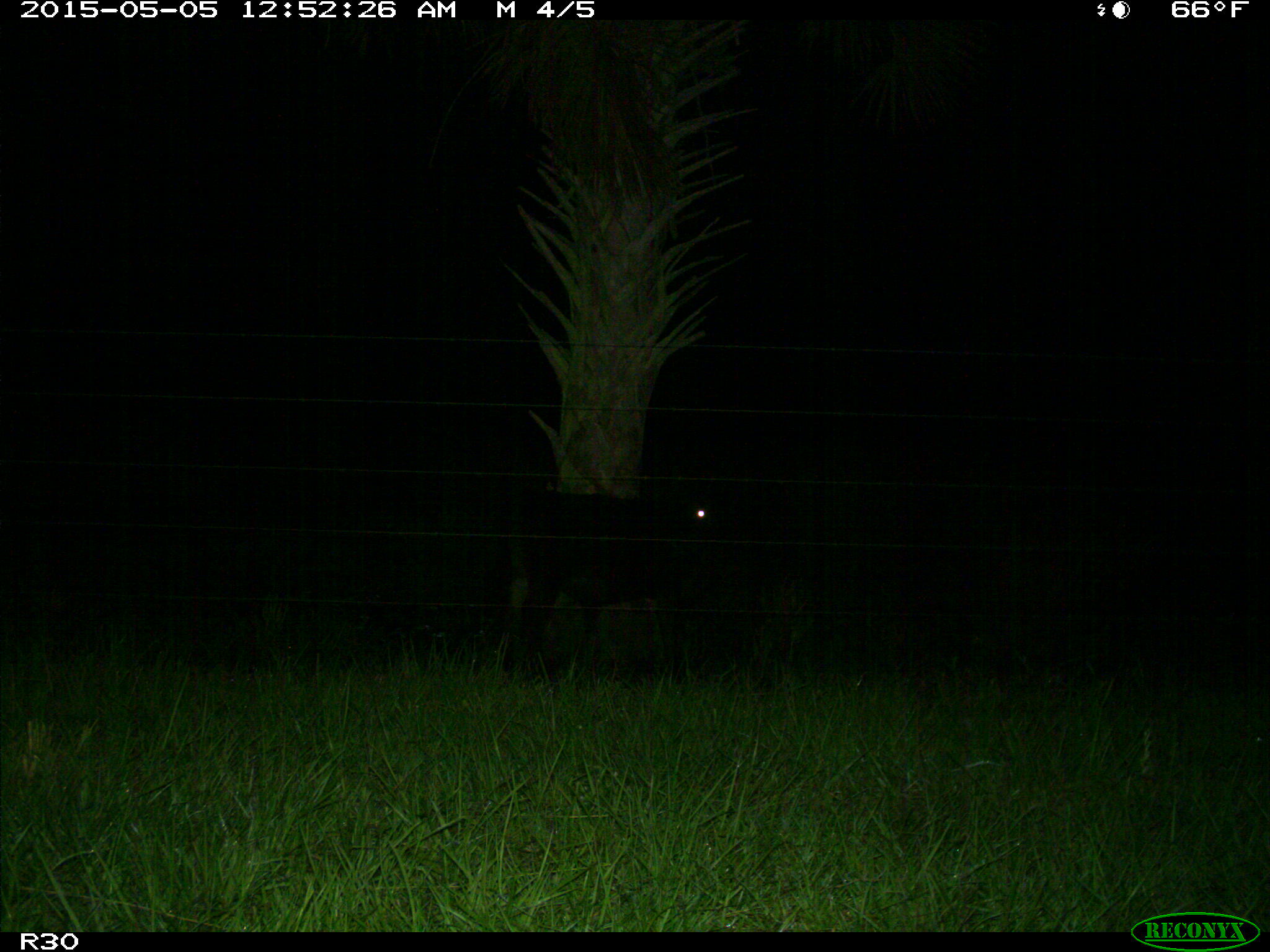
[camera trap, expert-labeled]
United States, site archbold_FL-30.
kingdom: Animalia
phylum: Chordata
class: Mammalia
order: Artiodactyla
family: Bovidae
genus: Bos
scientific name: Bos taurus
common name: domestic cow